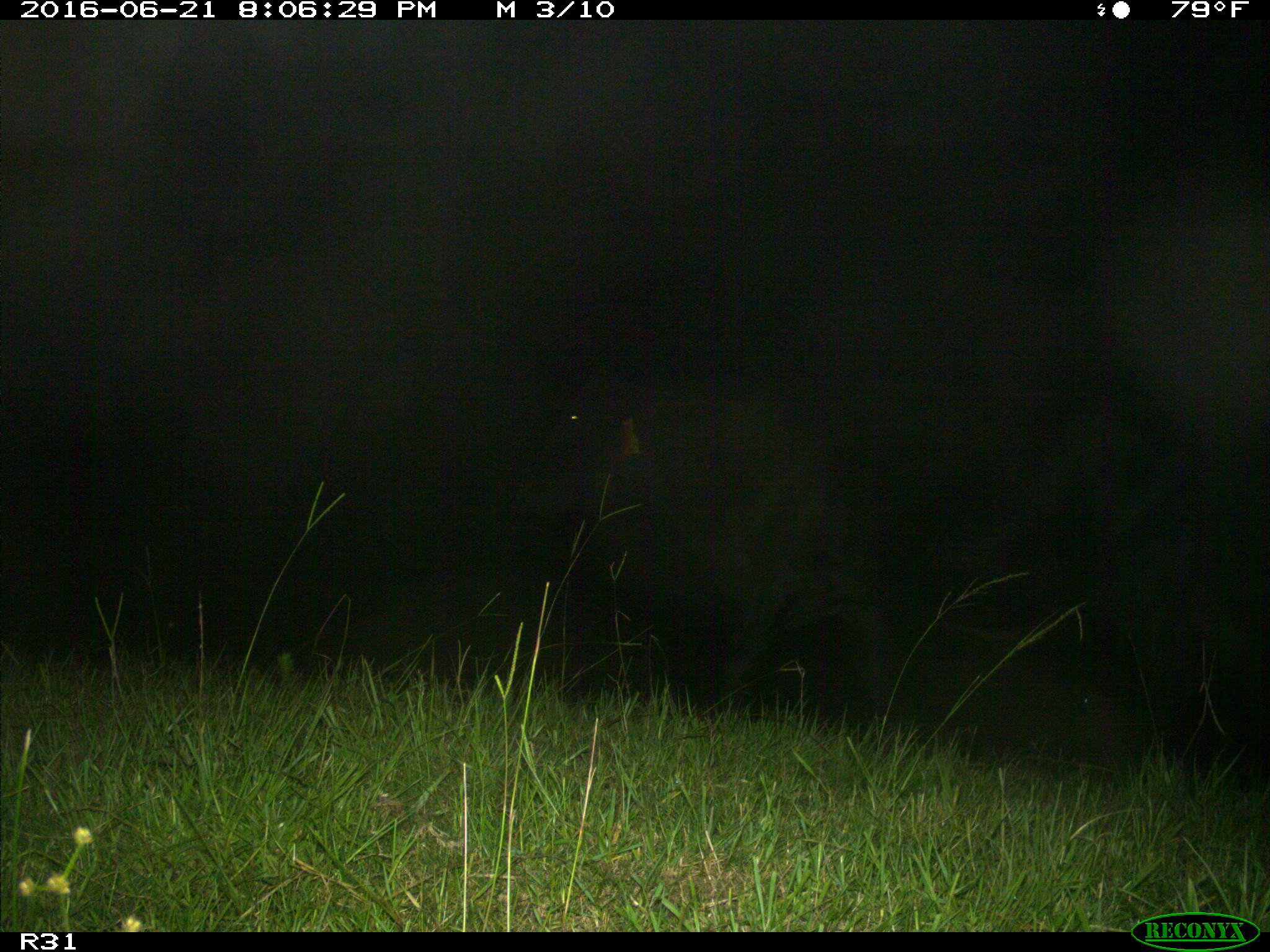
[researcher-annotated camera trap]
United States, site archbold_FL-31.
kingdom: Animalia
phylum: Chordata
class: Mammalia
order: Artiodactyla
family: Bovidae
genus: Bos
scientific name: Bos taurus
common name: domestic cow